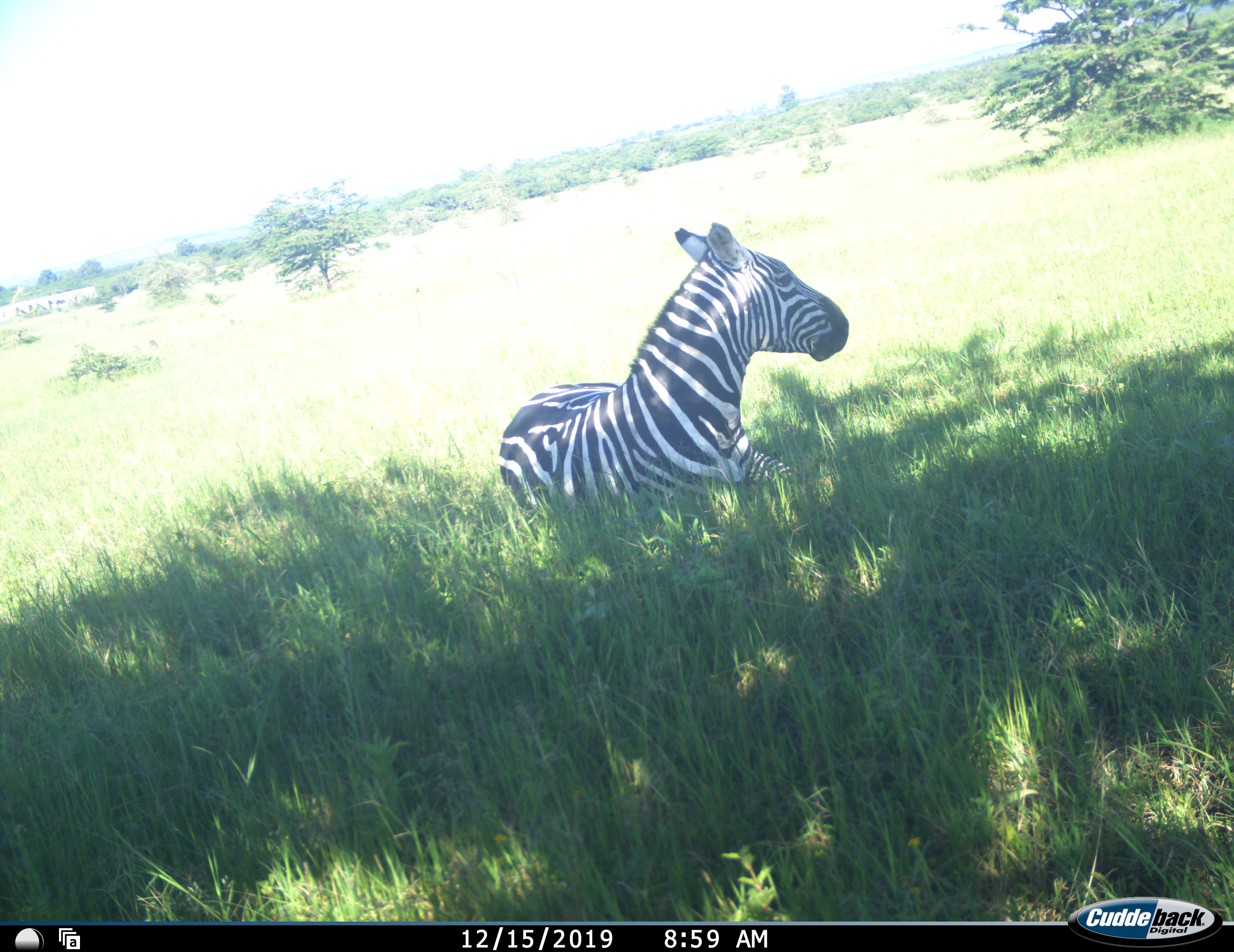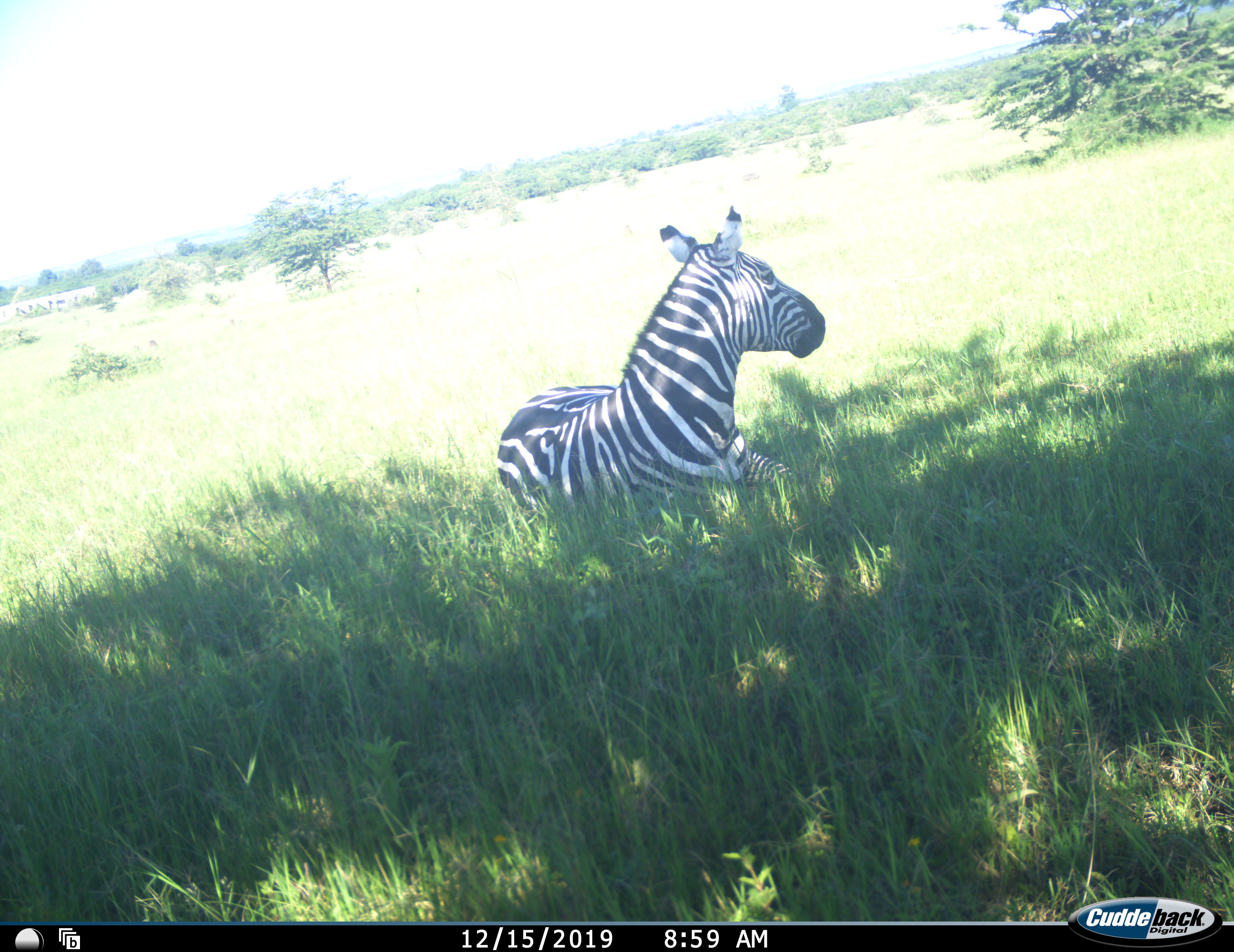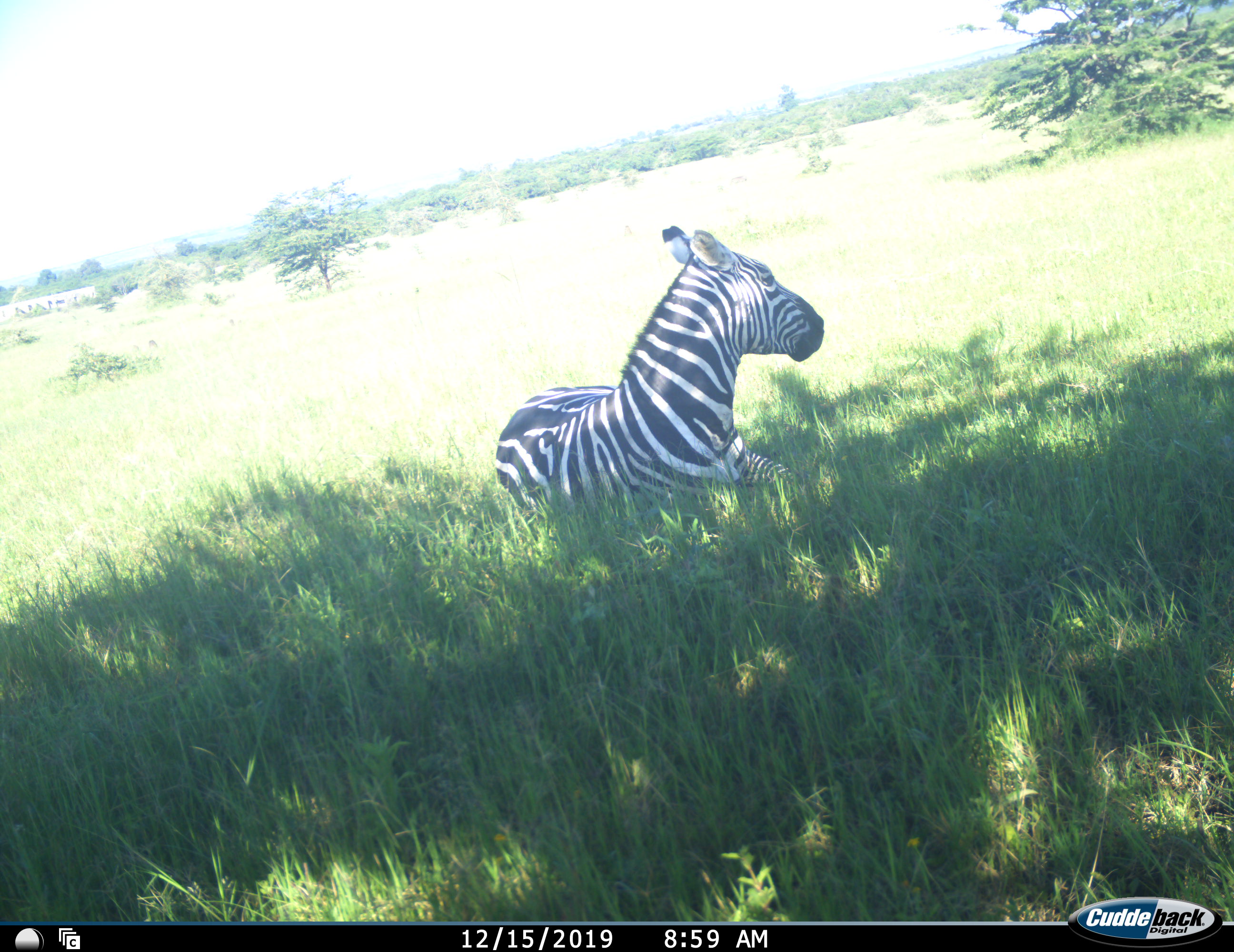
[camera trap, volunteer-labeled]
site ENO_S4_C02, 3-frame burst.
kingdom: Animalia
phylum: Chordata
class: Mammalia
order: Perissodactyla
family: Equidae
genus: Equus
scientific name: Equus quagga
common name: plains zebra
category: zebraplains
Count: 1.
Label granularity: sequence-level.